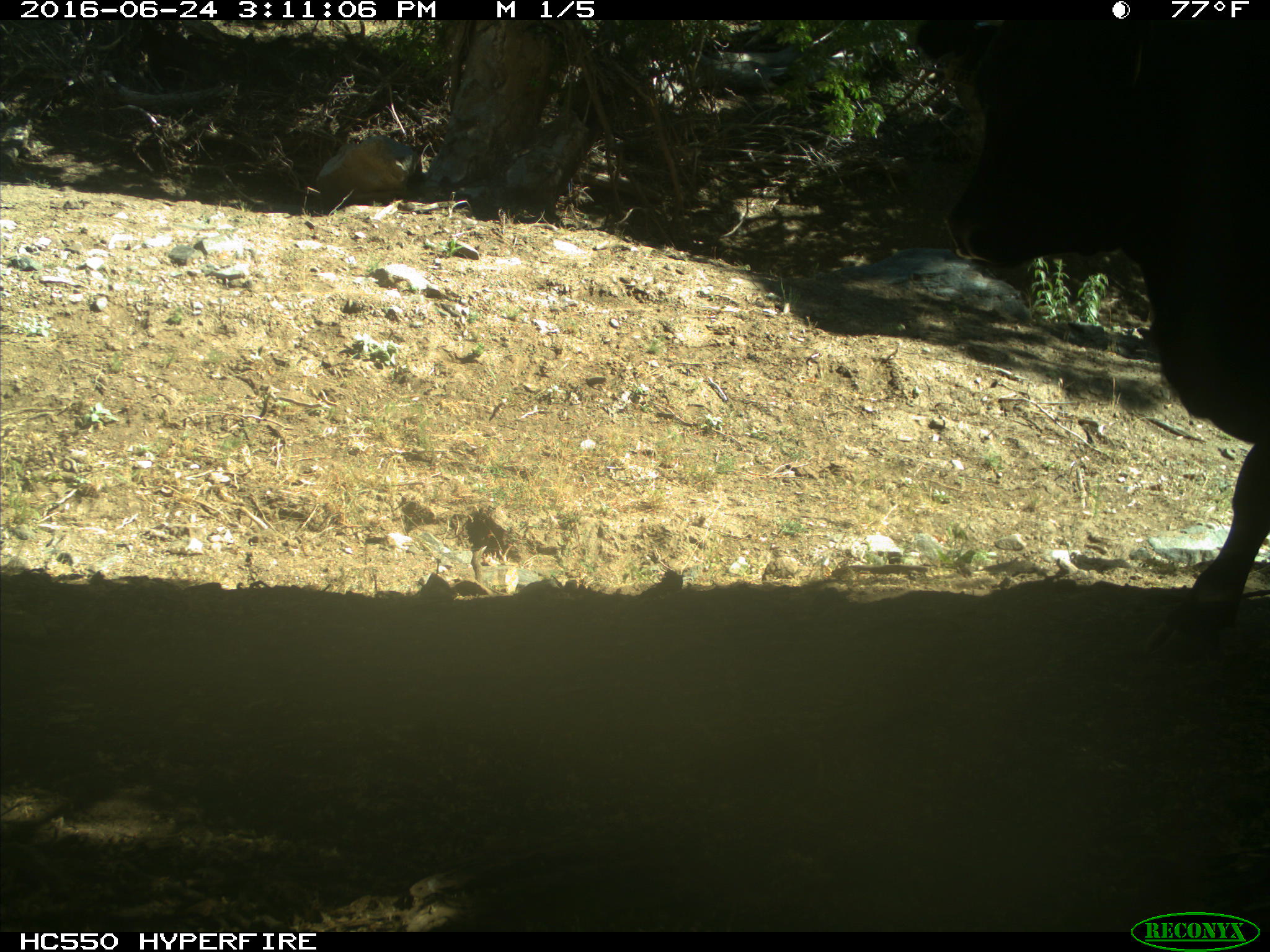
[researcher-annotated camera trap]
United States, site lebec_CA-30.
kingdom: Animalia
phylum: Chordata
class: Mammalia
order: Artiodactyla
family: Bovidae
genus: Bos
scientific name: Bos taurus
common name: domestic cow